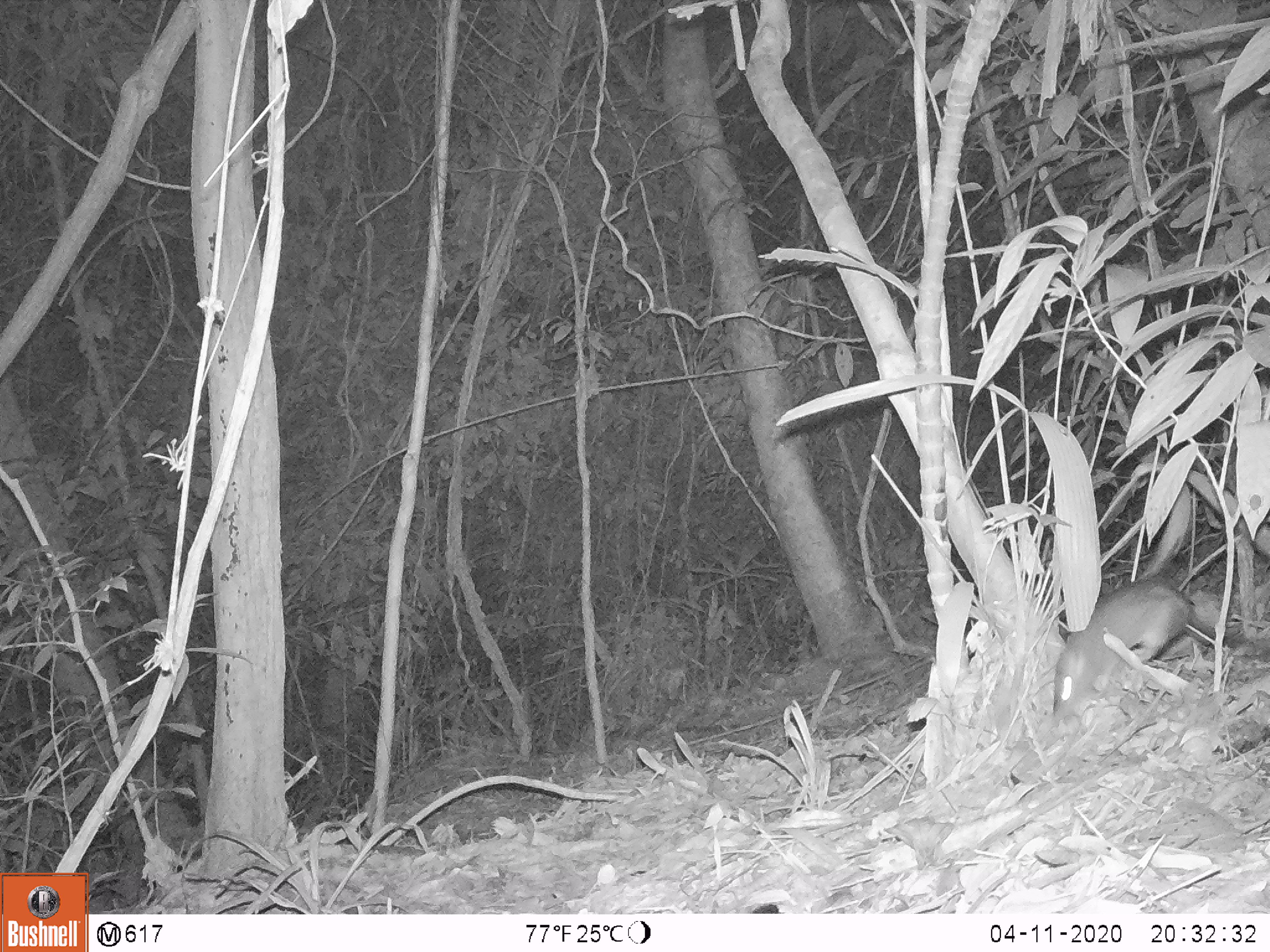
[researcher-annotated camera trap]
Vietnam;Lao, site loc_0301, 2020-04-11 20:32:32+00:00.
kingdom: Animalia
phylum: Chordata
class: Mammalia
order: Rodentia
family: Muridae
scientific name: Muridae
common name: old-world mice and rats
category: unidentified murid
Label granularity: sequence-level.